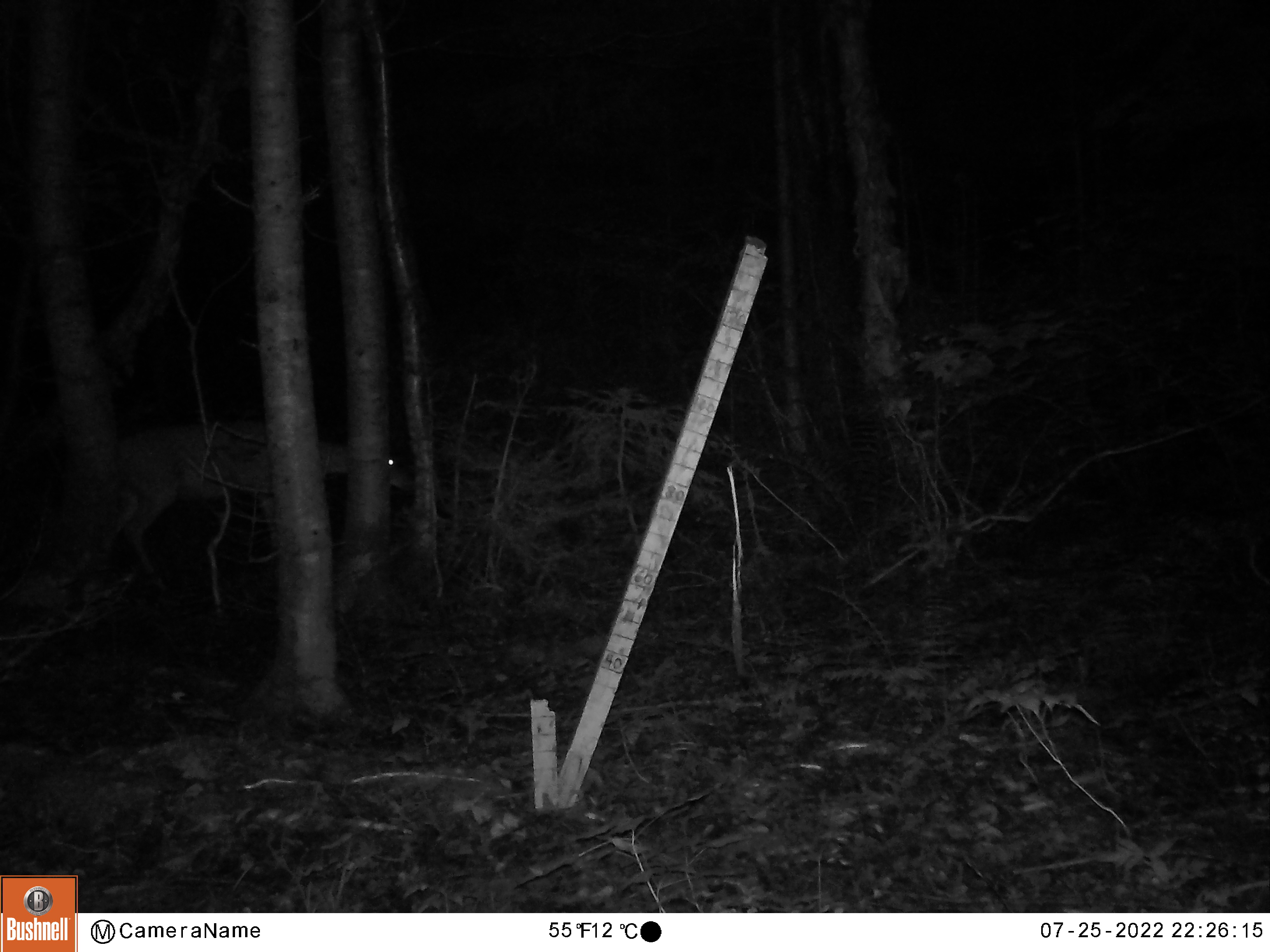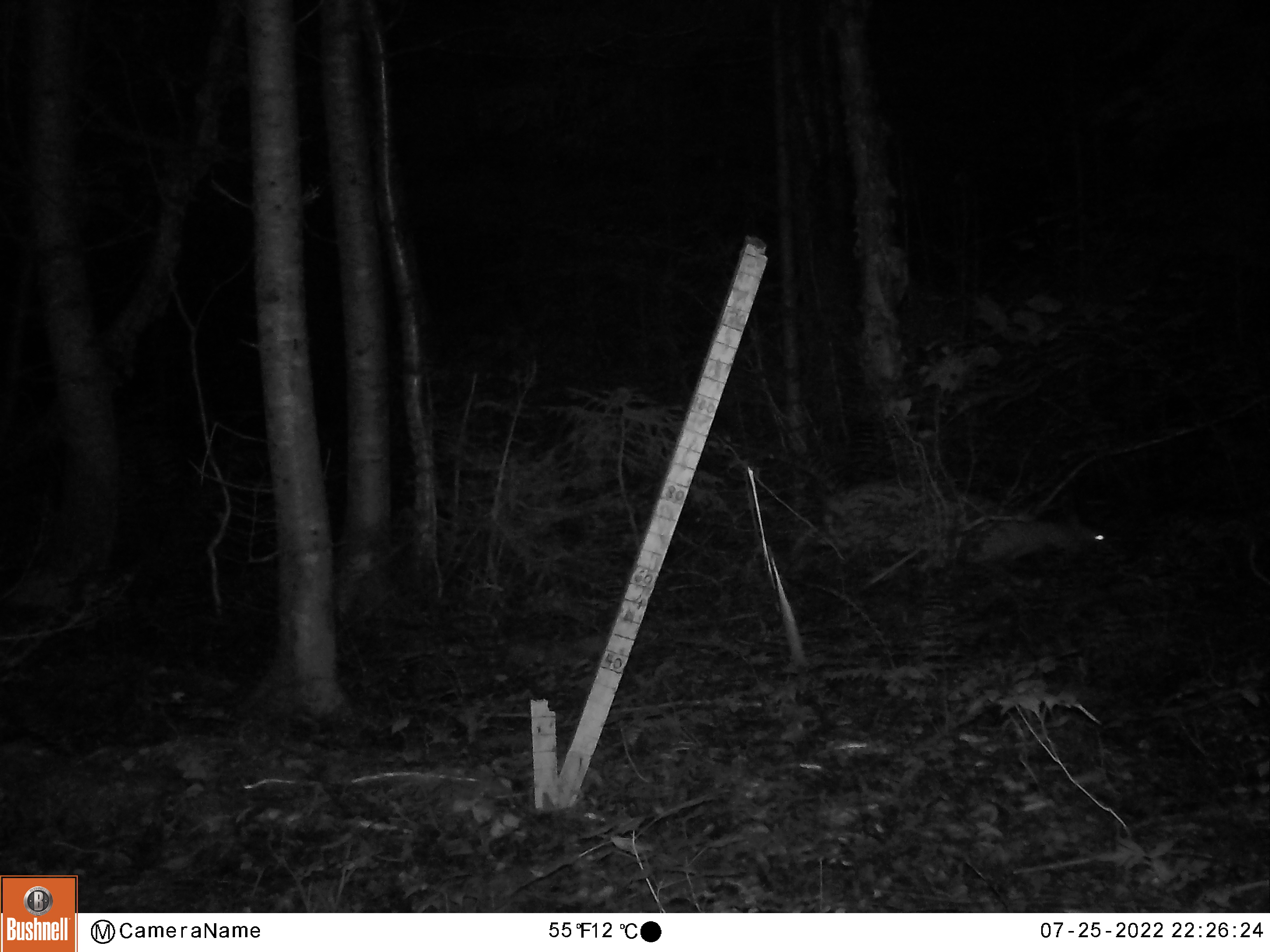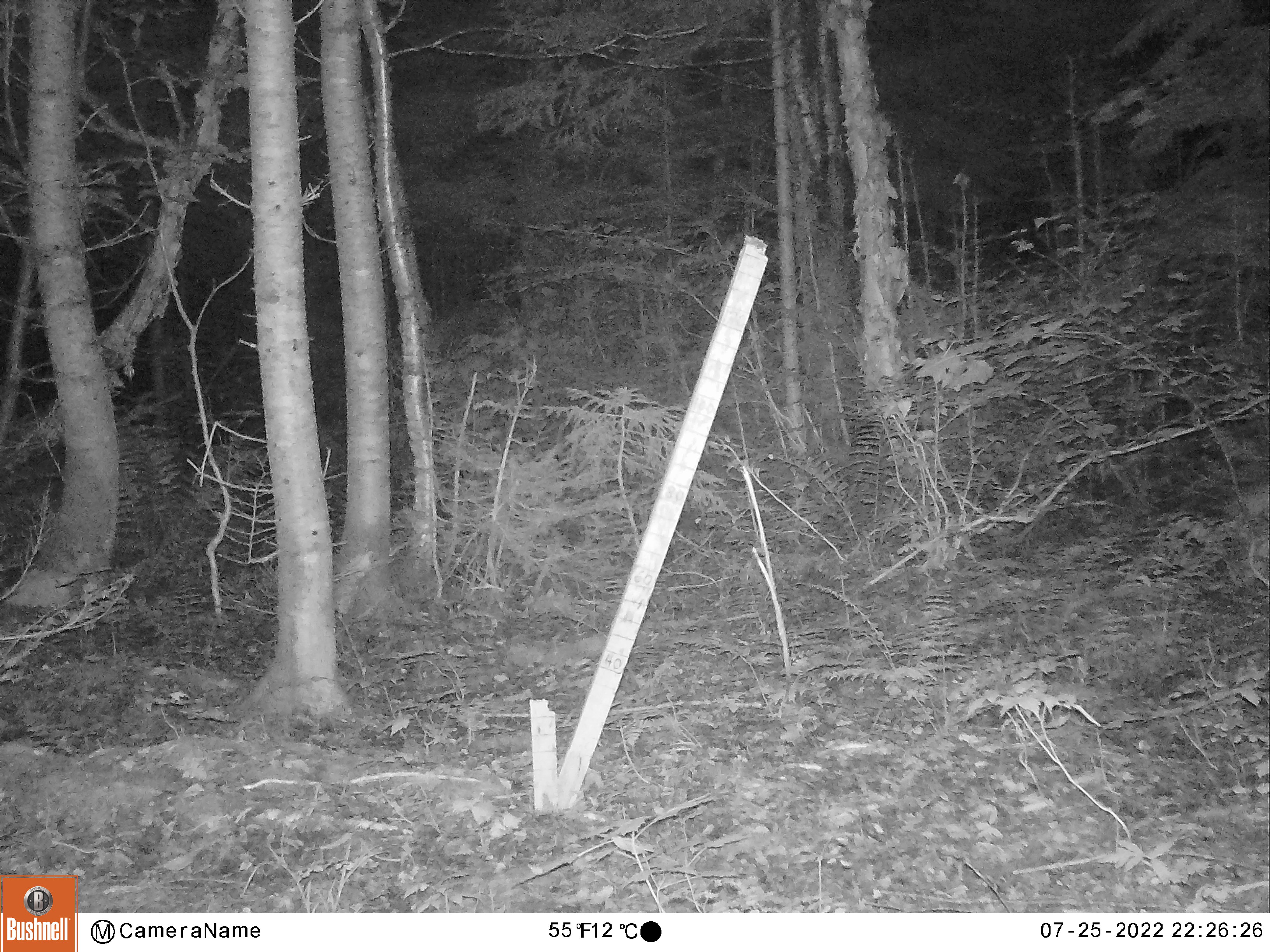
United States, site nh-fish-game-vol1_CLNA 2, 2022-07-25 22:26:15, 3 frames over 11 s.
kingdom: Animalia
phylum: Chordata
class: Mammalia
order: Artiodactyla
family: Cervidae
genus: Odocoileus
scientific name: Odocoileus virginianus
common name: white-tailed deer